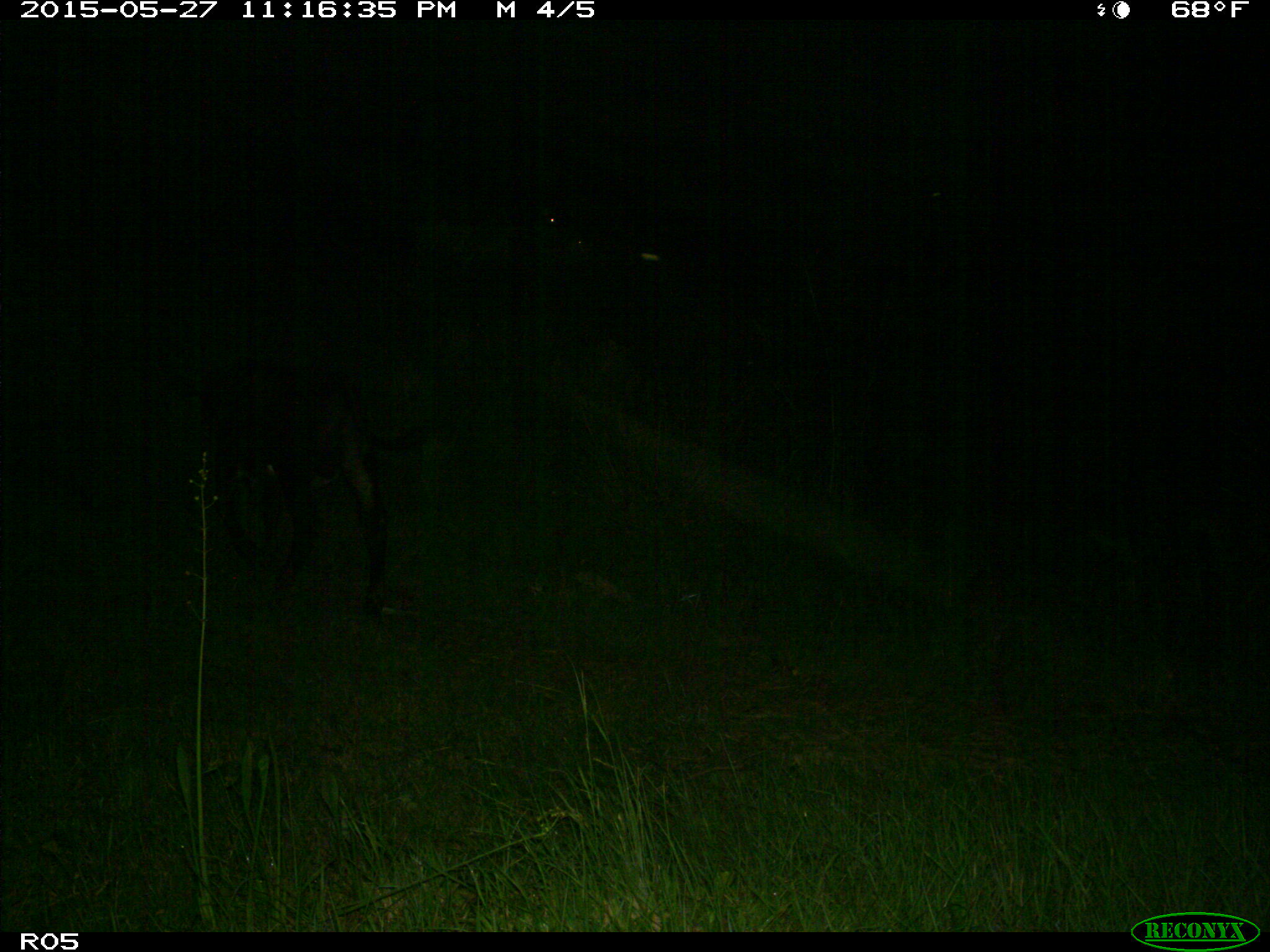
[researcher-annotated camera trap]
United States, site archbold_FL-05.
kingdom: Animalia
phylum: Chordata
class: Mammalia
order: Artiodactyla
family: Bovidae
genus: Bos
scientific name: Bos taurus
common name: domestic cow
Bos taurus (domestic cow).